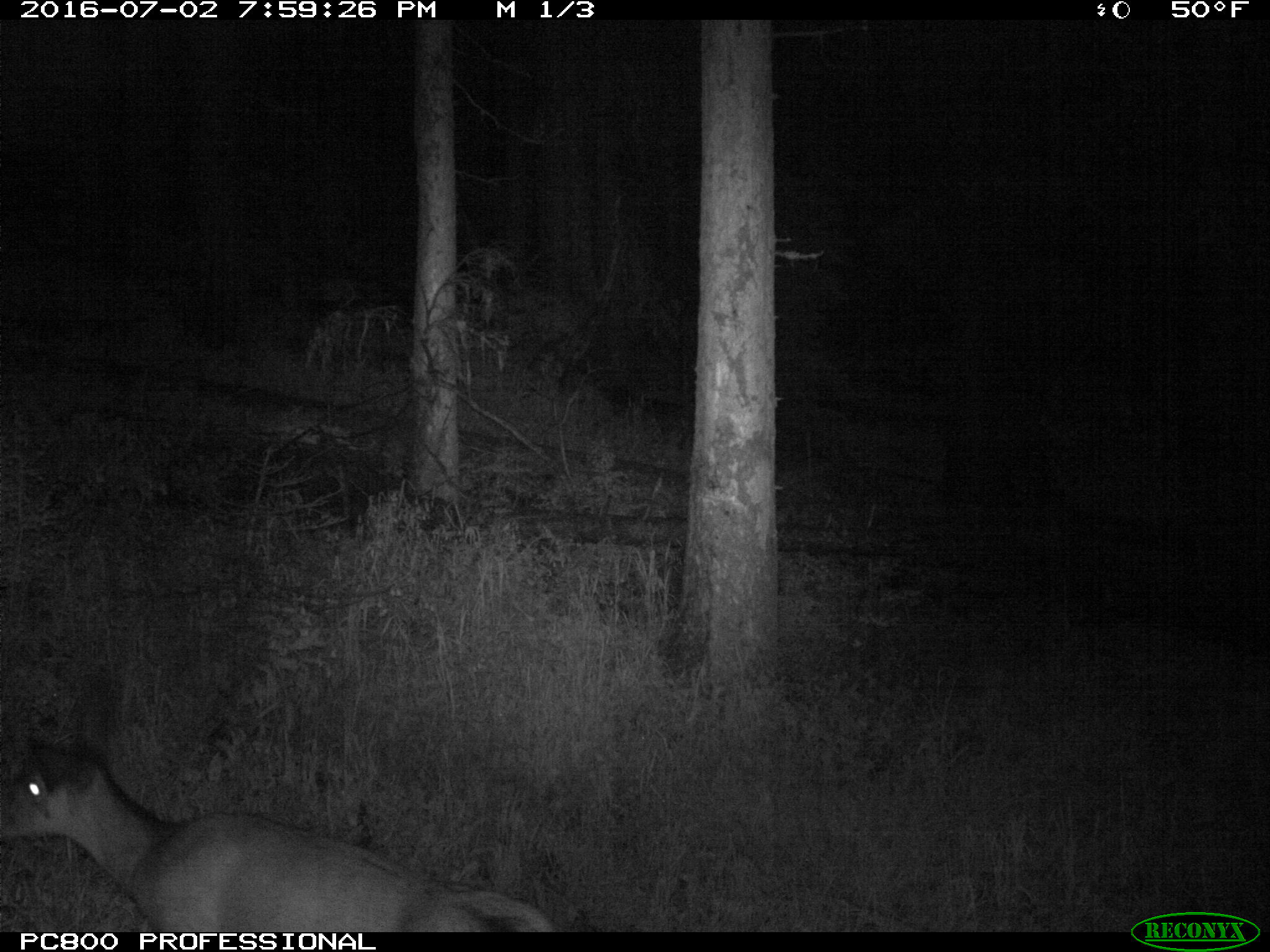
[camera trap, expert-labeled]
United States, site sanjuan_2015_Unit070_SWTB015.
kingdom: Animalia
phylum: Chordata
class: Mammalia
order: Artiodactyla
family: Cervidae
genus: Odocoileus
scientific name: Odocoileus hemionus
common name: mule deer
Odocoileus hemionus (mule deer).